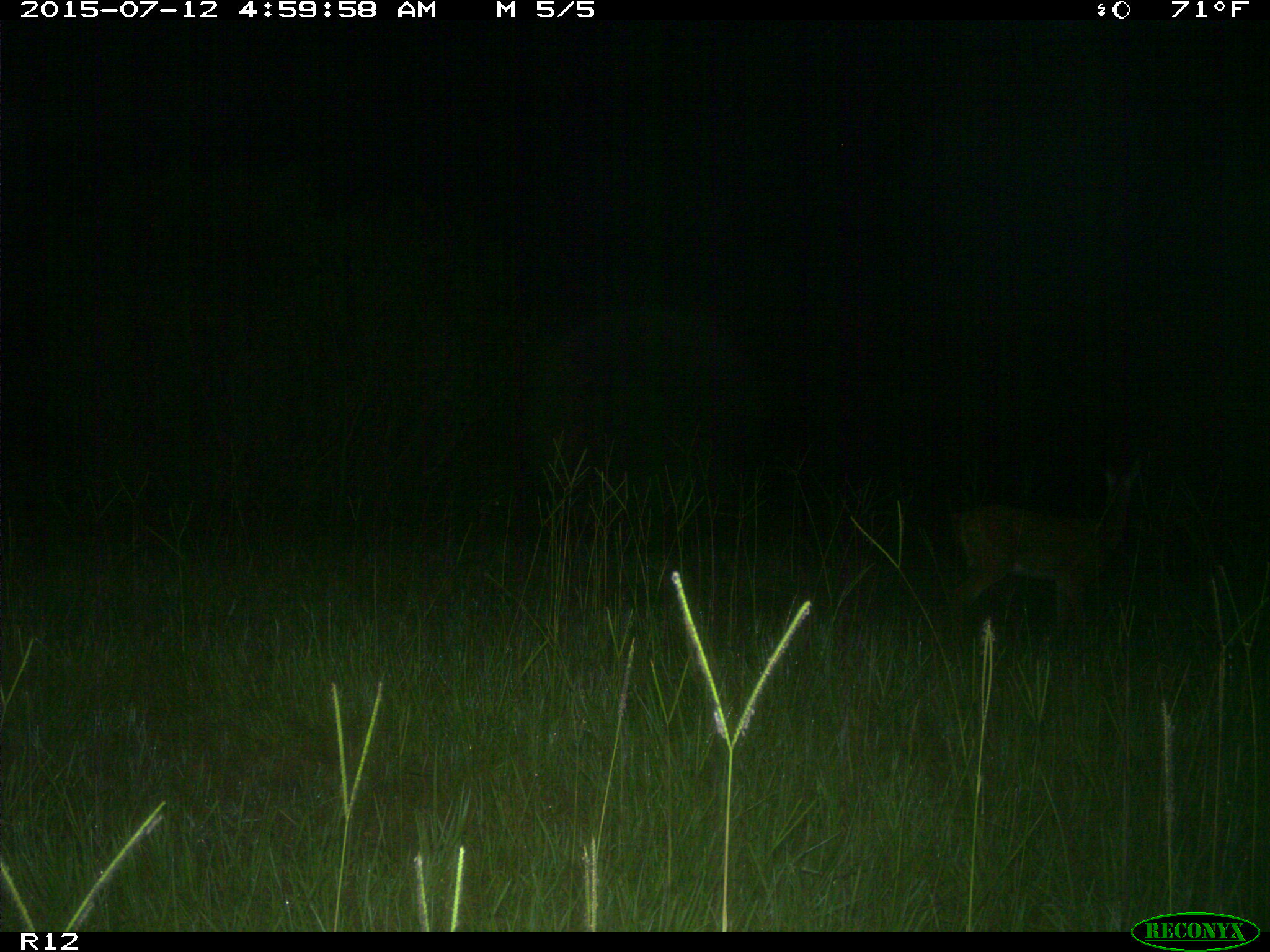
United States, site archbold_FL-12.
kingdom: Animalia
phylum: Chordata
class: Mammalia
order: Artiodactyla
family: Cervidae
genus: Odocoileus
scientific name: Odocoileus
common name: deer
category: unidentified deer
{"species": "unidentified deer (deer) (Odocoileus)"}